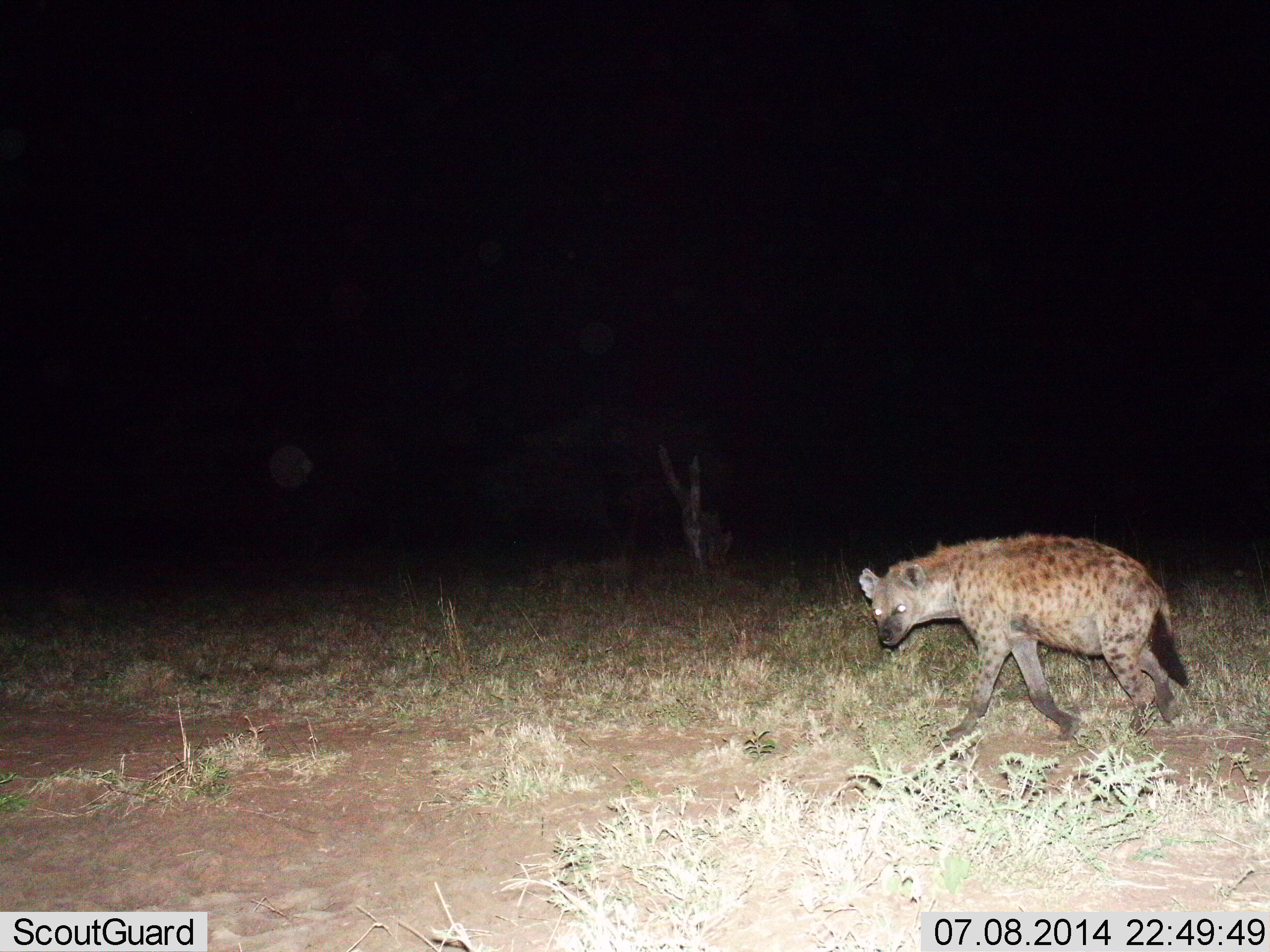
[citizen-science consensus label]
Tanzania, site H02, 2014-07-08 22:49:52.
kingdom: Animalia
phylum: Chordata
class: Mammalia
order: Carnivora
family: Hyaenidae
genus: Crocuta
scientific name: Crocuta crocuta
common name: spotted hyena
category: hyenaspotted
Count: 1.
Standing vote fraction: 20%.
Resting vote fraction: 0%.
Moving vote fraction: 90%.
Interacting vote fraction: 0%.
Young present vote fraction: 0%.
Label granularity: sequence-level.